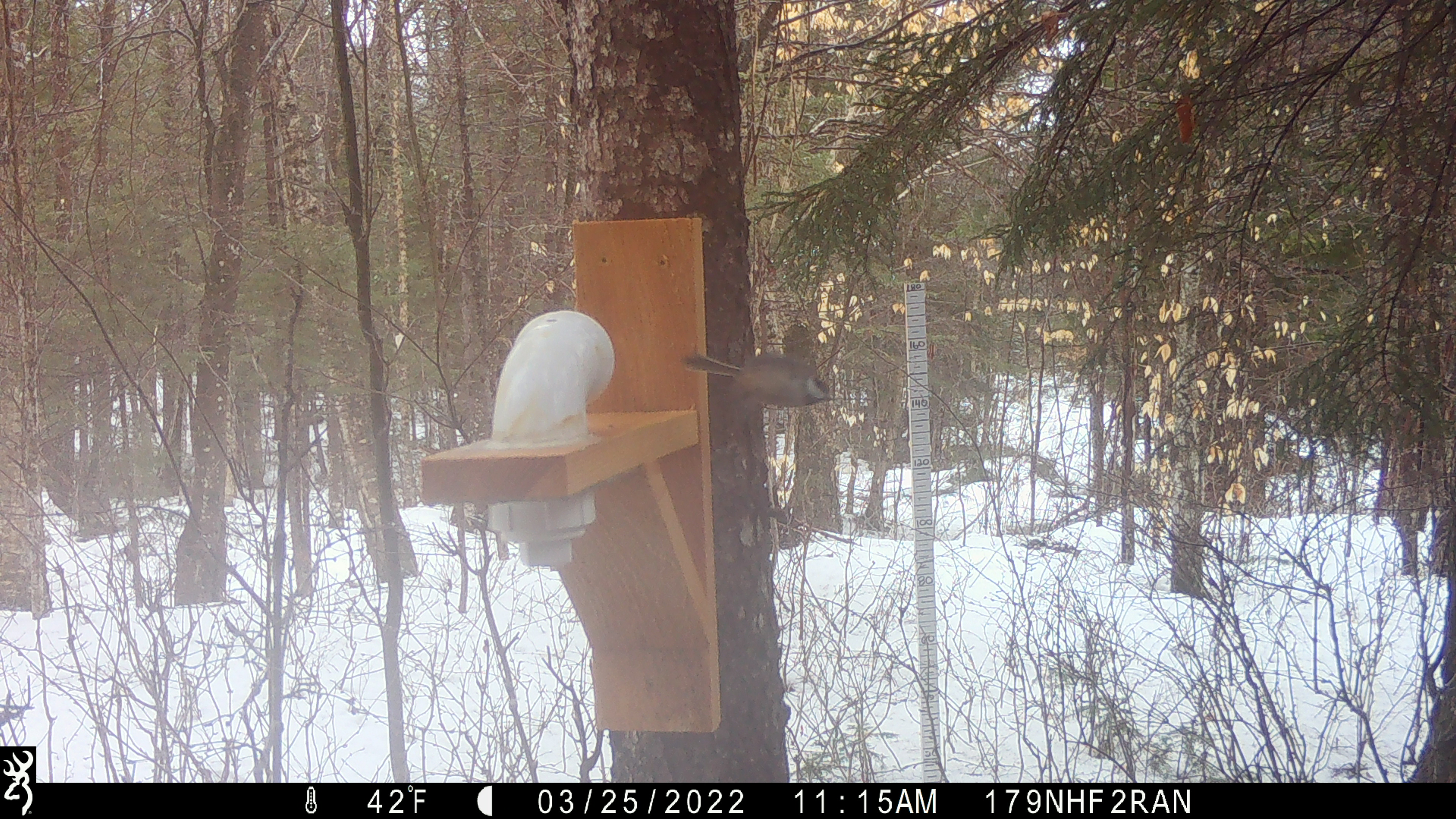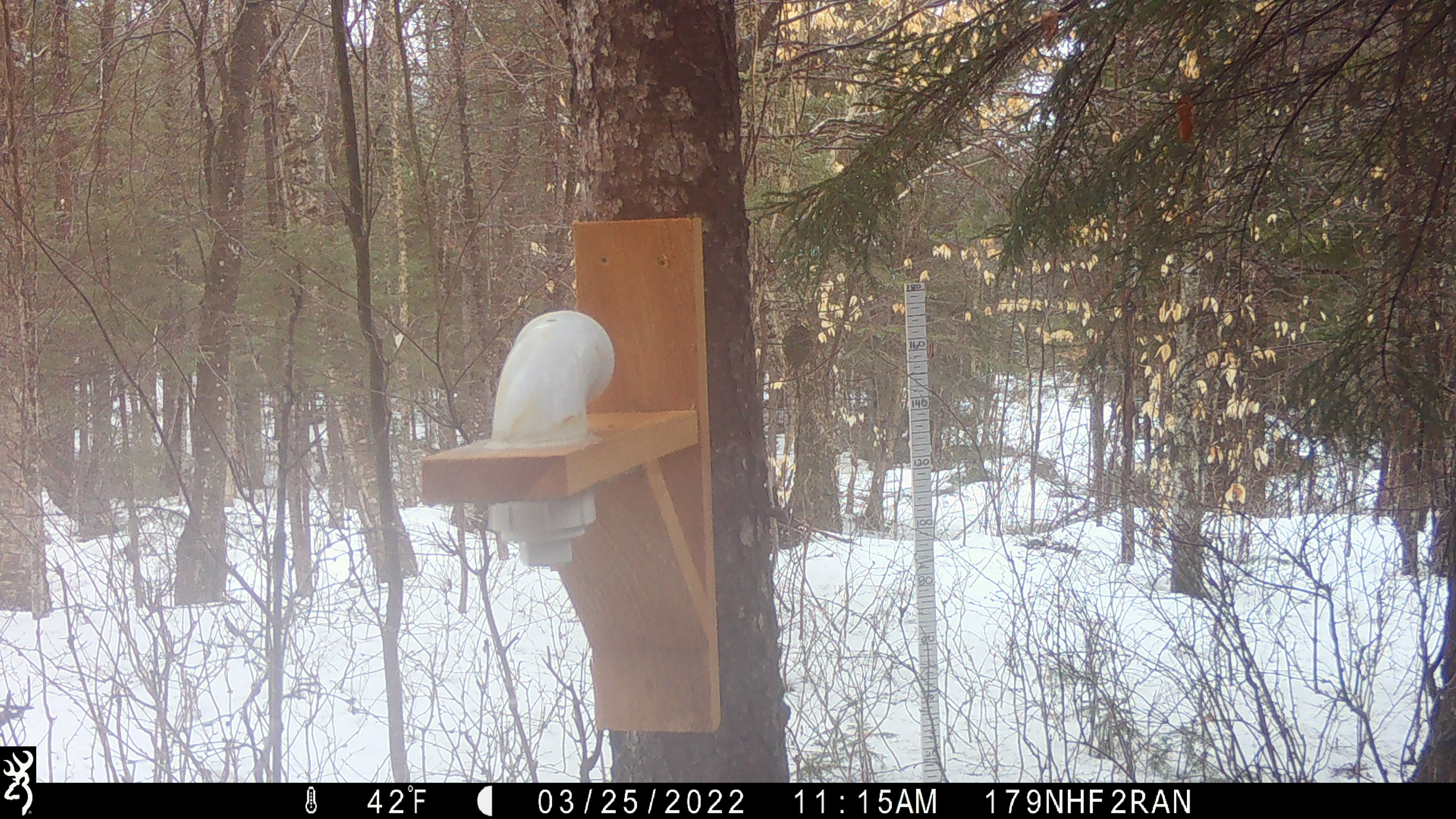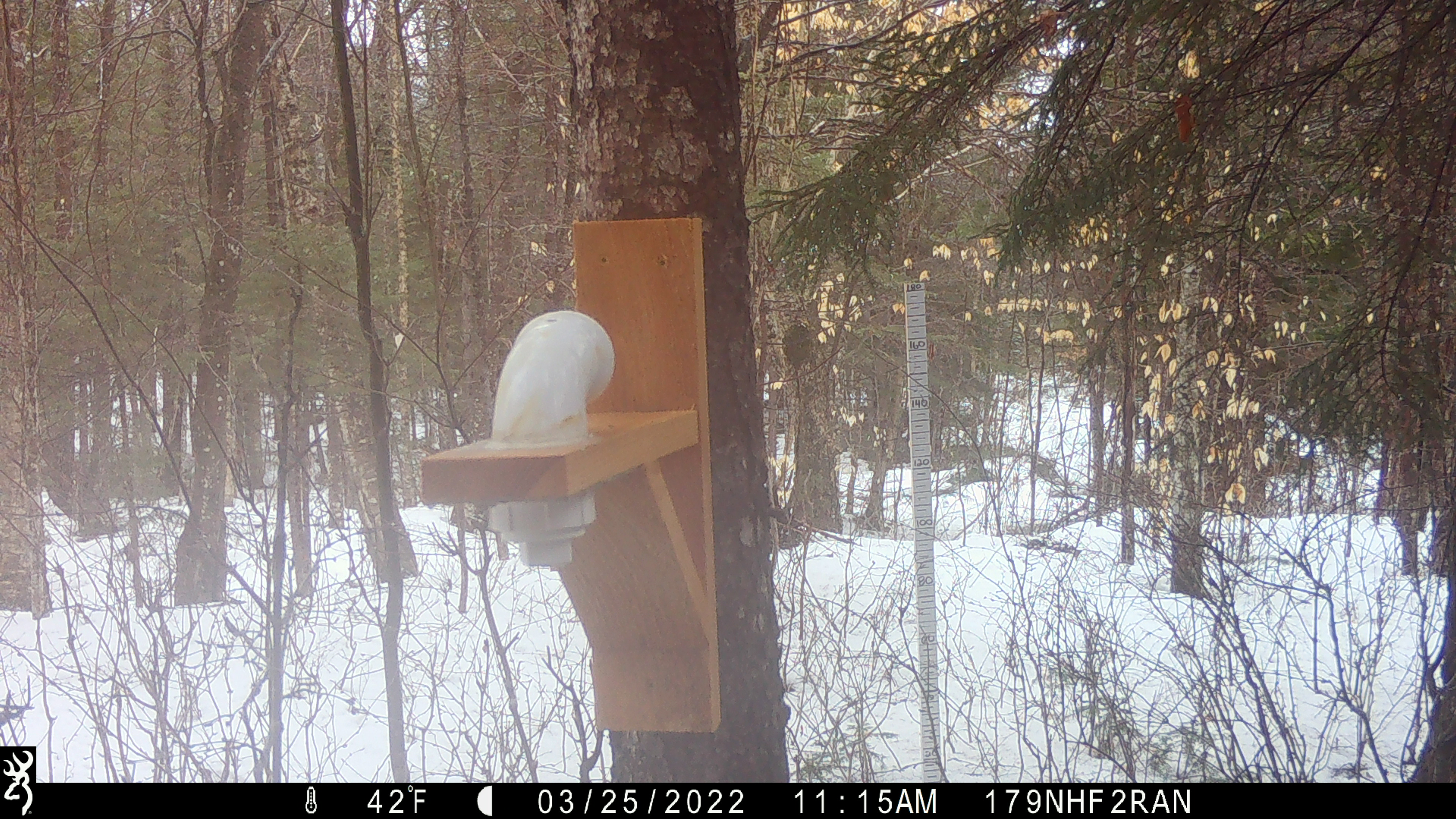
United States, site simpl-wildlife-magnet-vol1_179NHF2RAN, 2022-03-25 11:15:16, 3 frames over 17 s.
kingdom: Animalia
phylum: Chordata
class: Aves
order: Passeriformes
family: Paridae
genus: Poecile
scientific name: Poecile atricapillus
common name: black-capped chickadee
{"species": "black-capped chickadee (Poecile atricapillus)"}